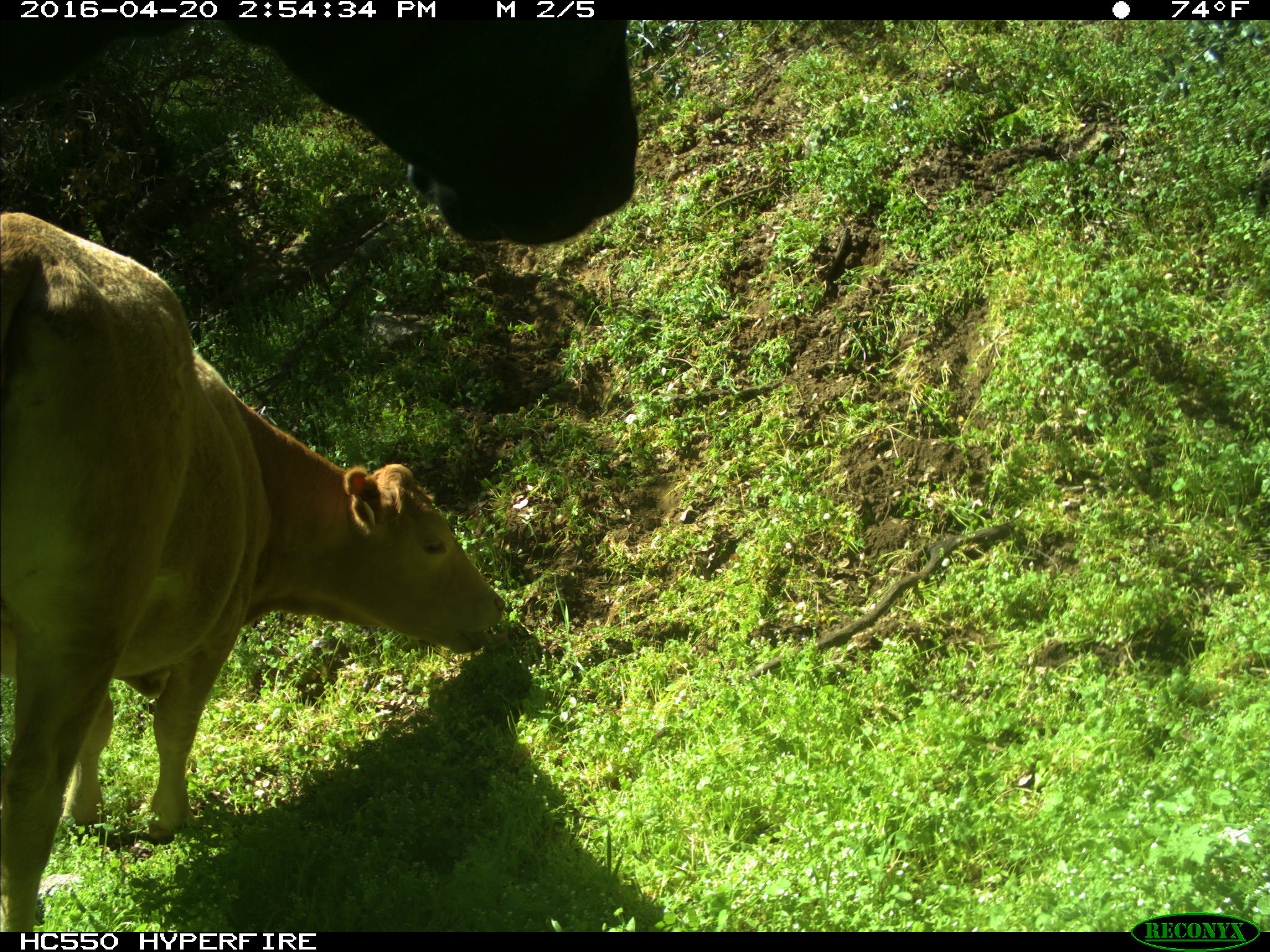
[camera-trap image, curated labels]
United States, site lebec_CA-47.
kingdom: Animalia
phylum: Chordata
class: Mammalia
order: Artiodactyla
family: Bovidae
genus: Bos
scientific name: Bos taurus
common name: domestic cow